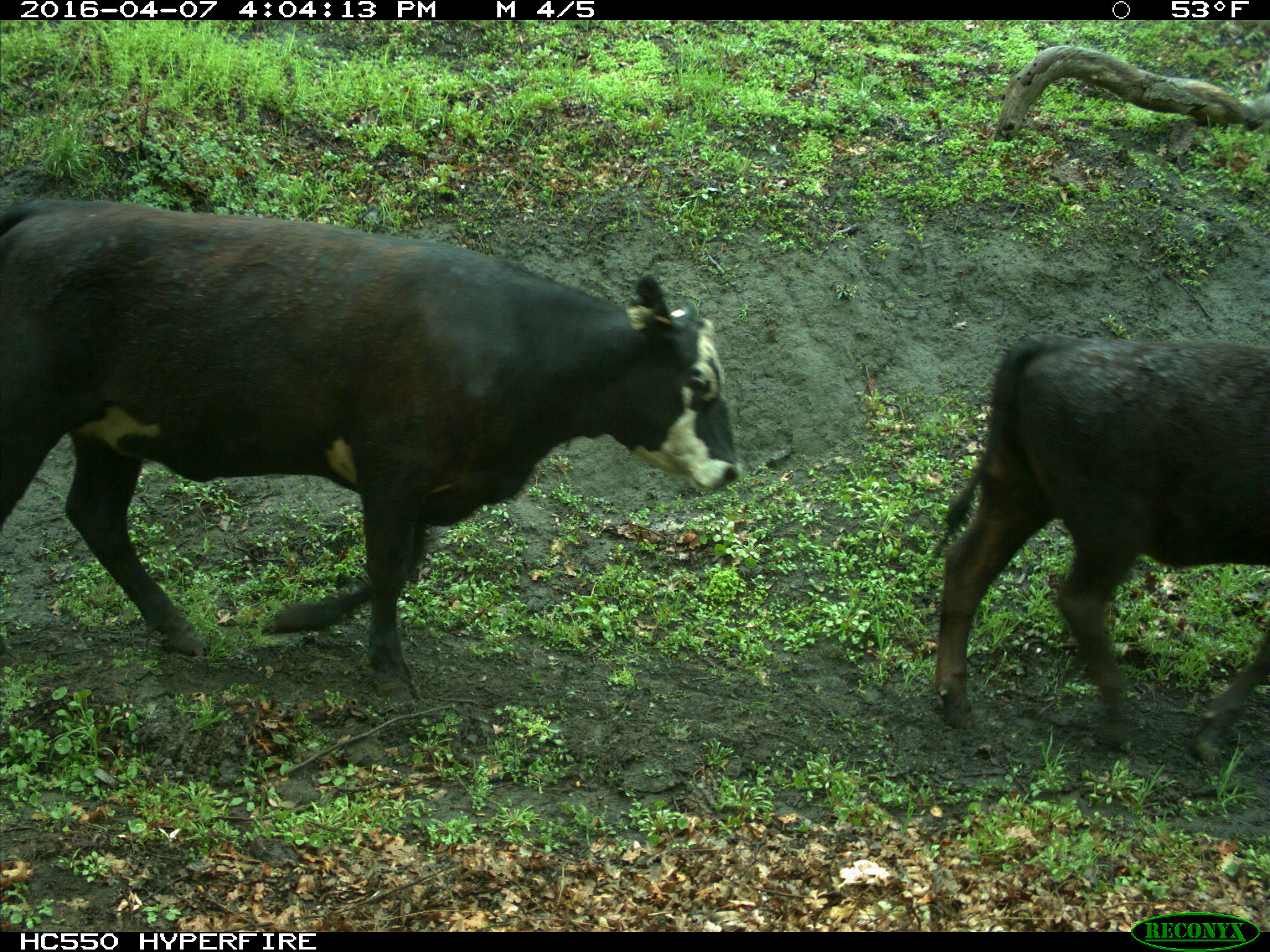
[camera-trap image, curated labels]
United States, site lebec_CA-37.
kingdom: Animalia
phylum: Chordata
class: Mammalia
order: Artiodactyla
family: Bovidae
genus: Bos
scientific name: Bos taurus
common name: domestic cow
Bos taurus (domestic cow).